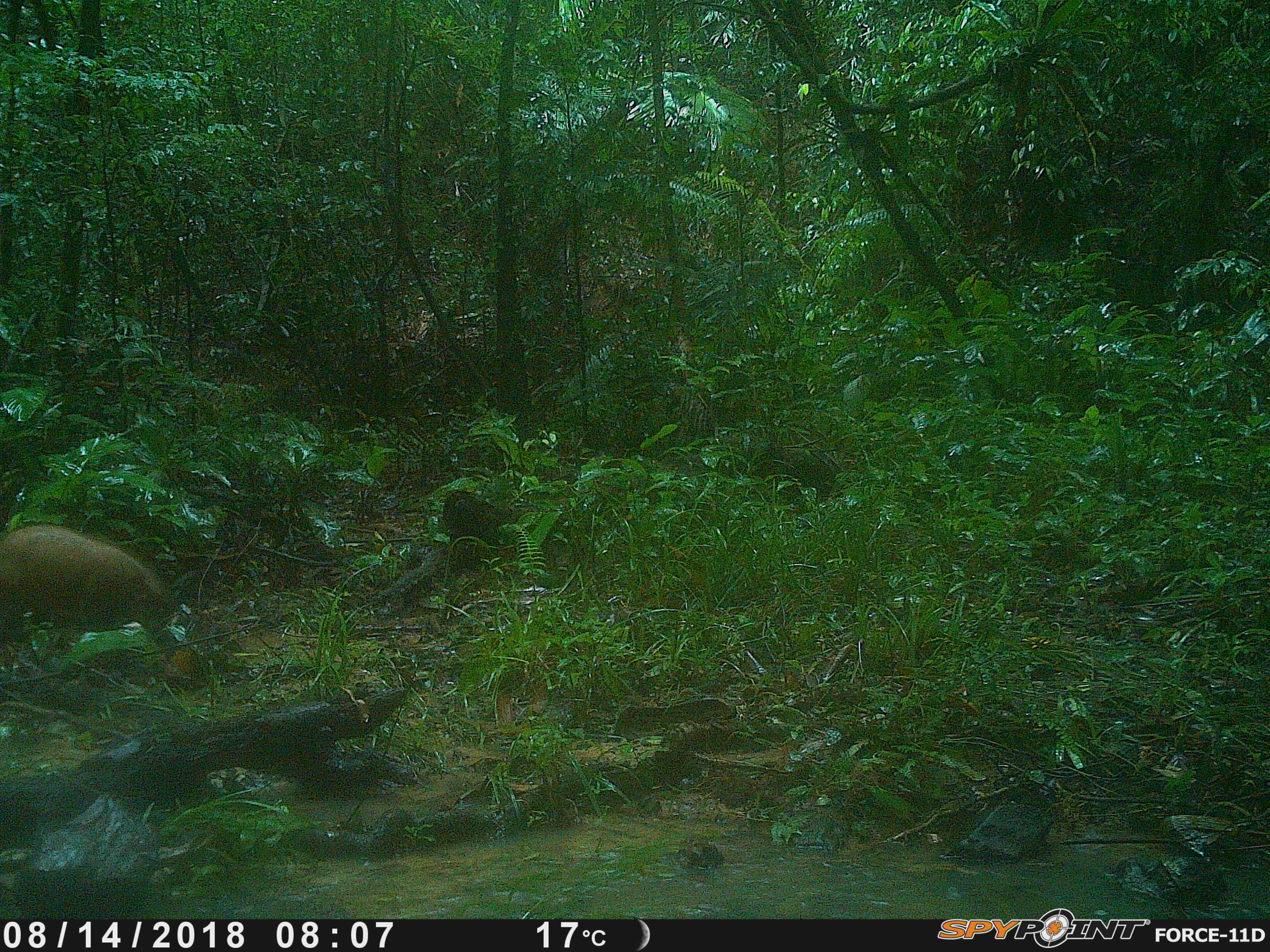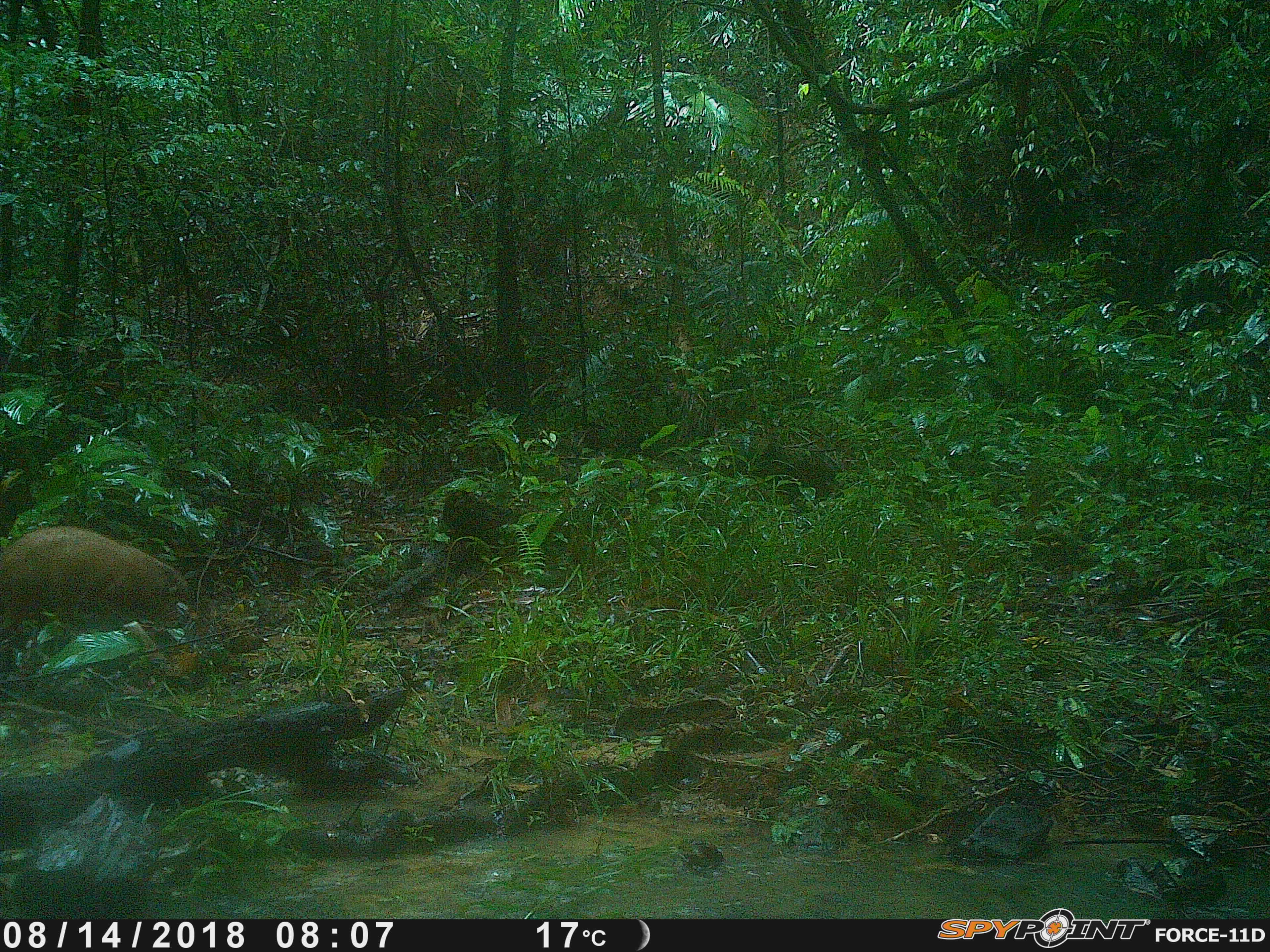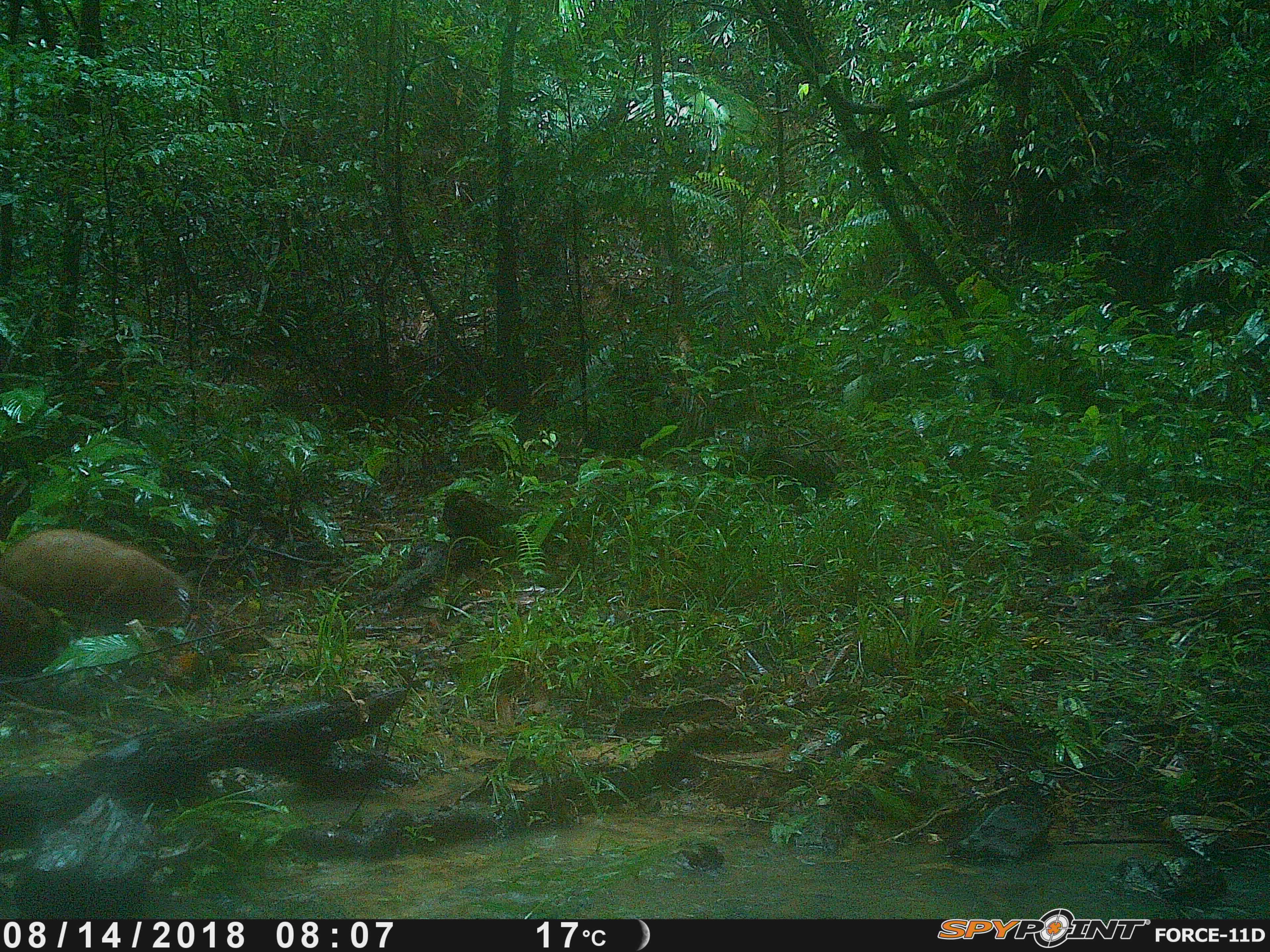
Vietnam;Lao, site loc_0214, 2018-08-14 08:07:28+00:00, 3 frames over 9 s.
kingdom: Animalia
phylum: Chordata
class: Mammalia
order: Artiodactyla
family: Suidae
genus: Sus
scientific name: Sus scrofa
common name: eurasian wild pig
Eurasian wild pig (Sus scrofa). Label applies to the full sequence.